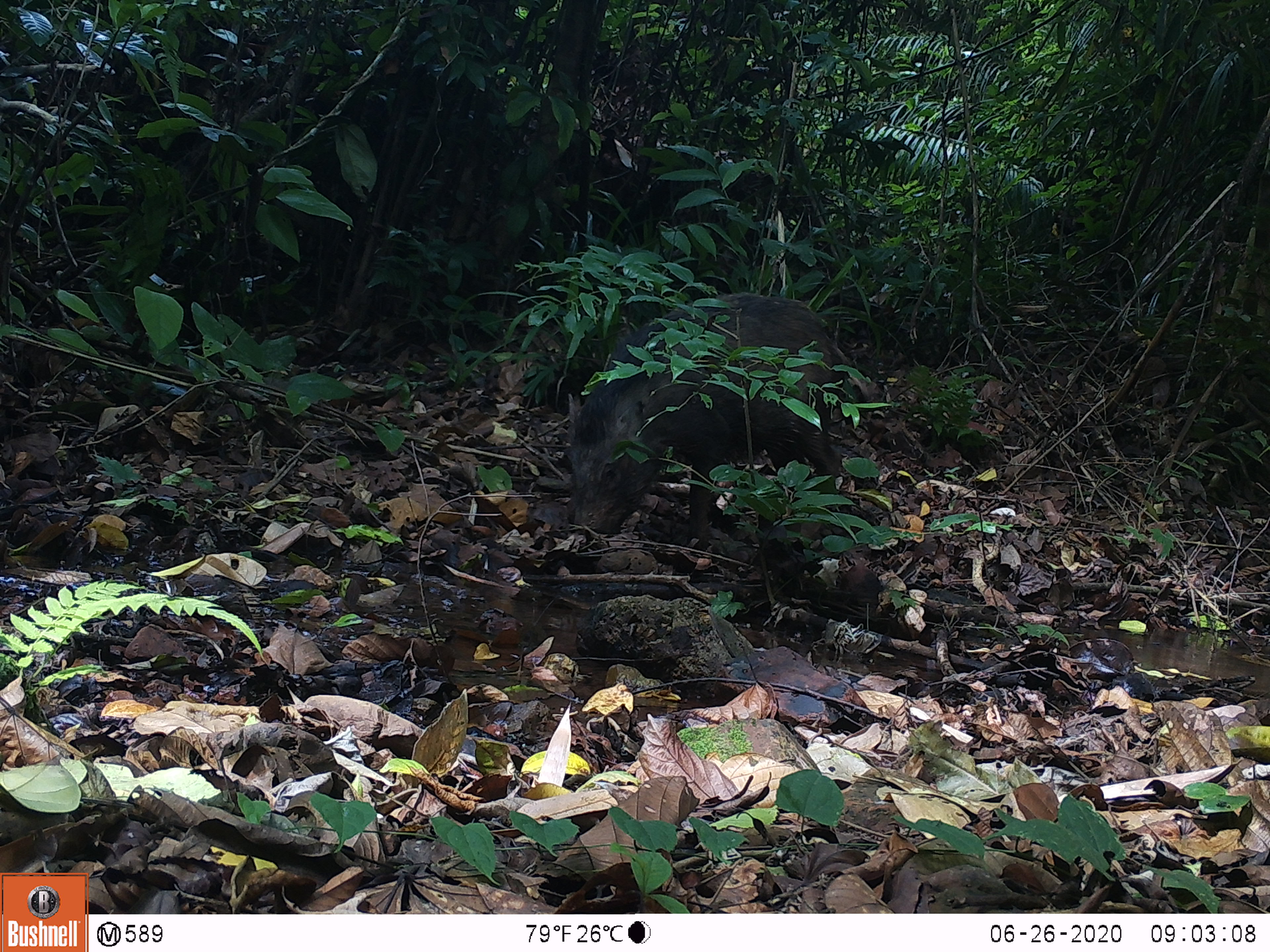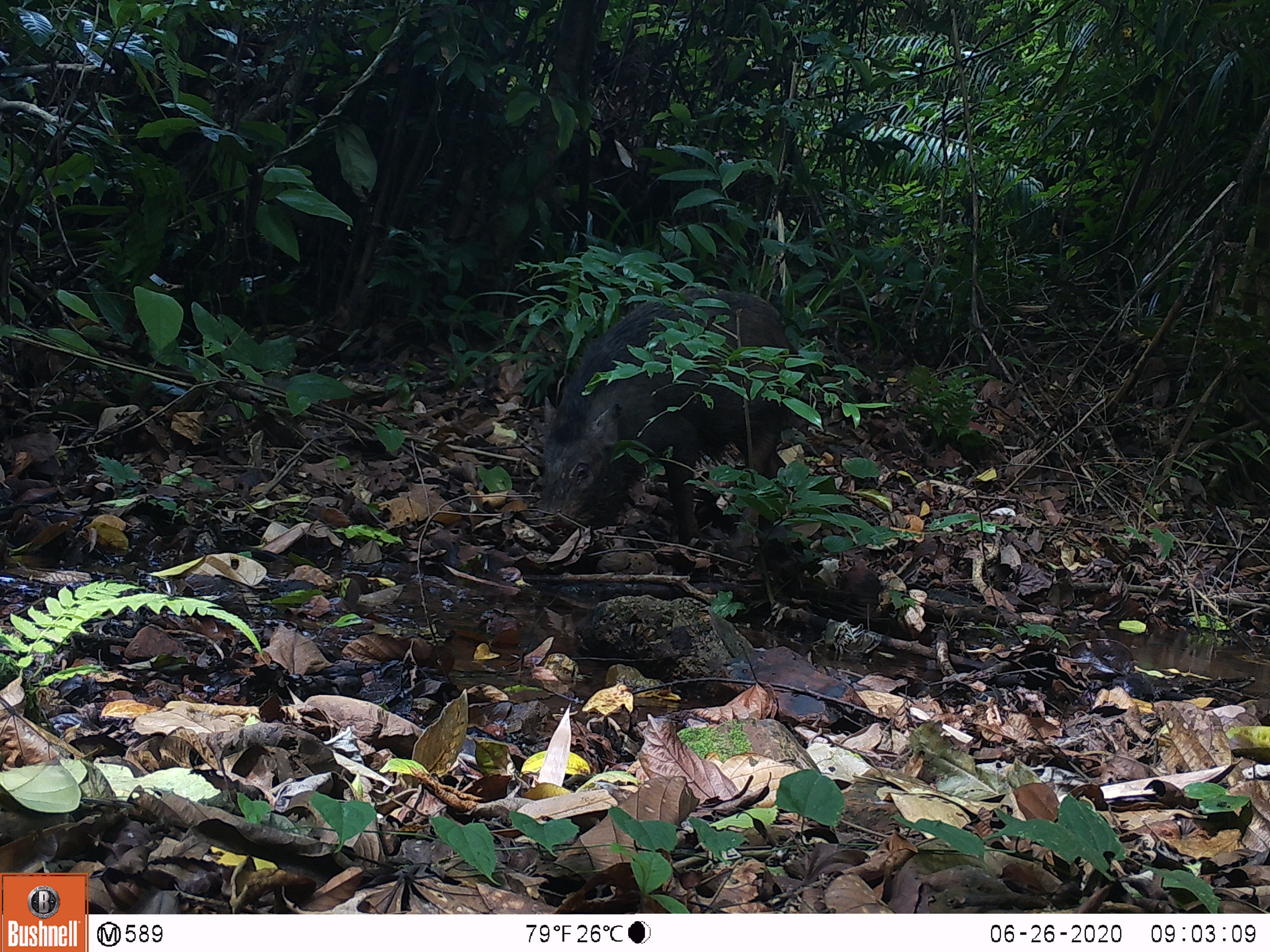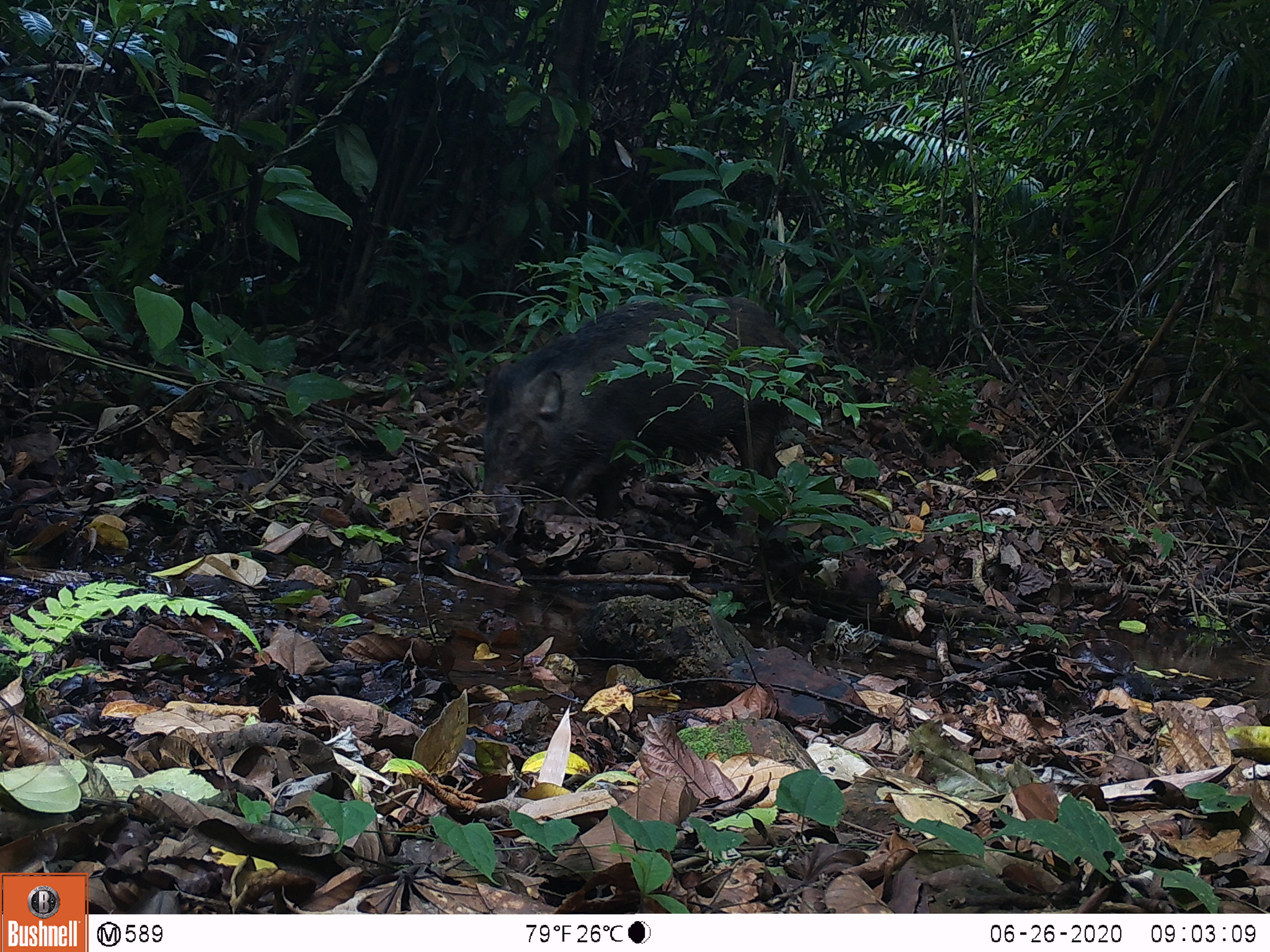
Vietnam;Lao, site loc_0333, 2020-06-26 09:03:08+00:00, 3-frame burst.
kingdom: Animalia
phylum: Chordata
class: Mammalia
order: Artiodactyla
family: Suidae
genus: Sus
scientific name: Sus scrofa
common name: eurasian wild pig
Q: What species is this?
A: Eurasian wild pig (Sus scrofa).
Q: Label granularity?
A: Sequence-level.